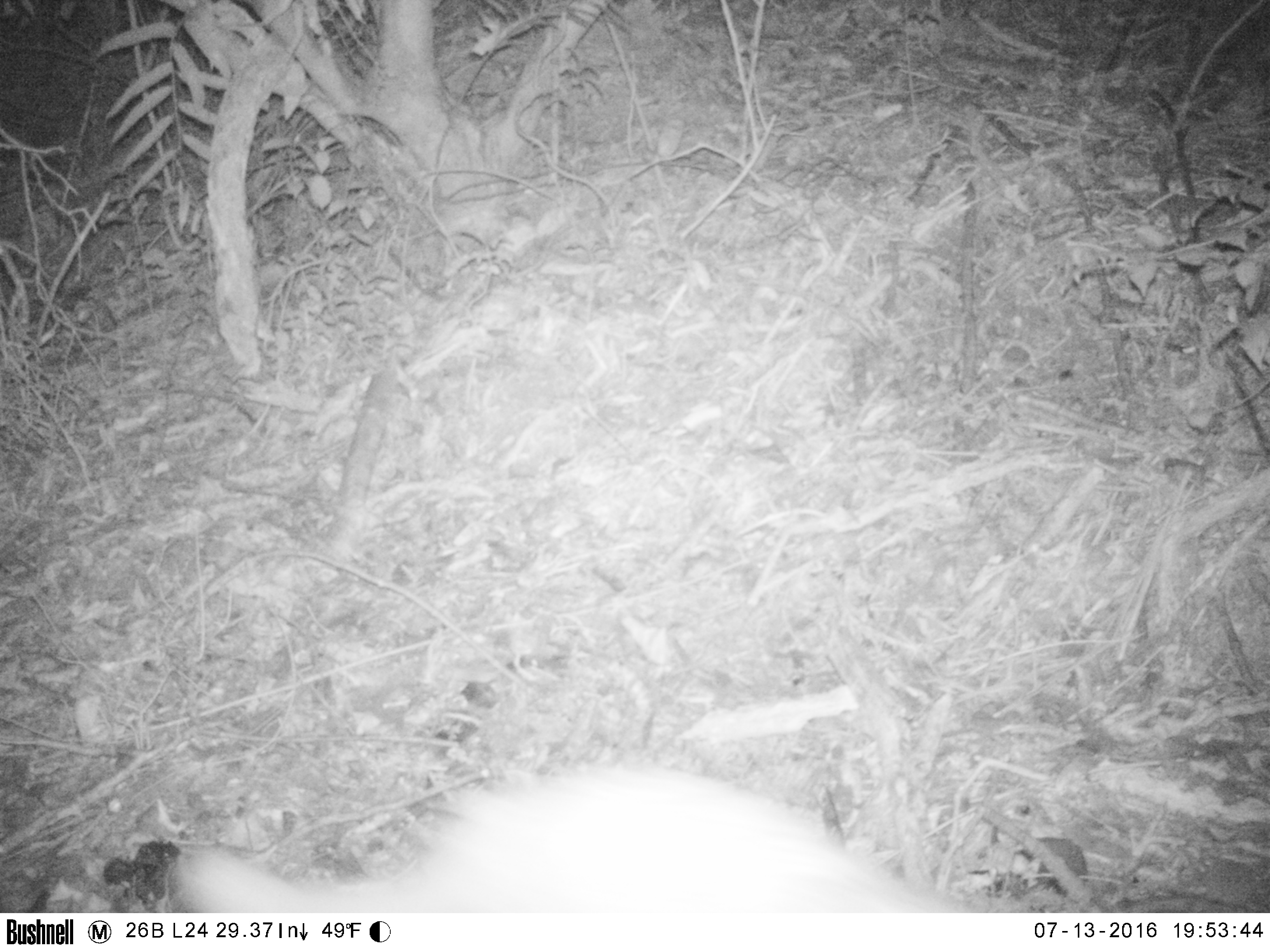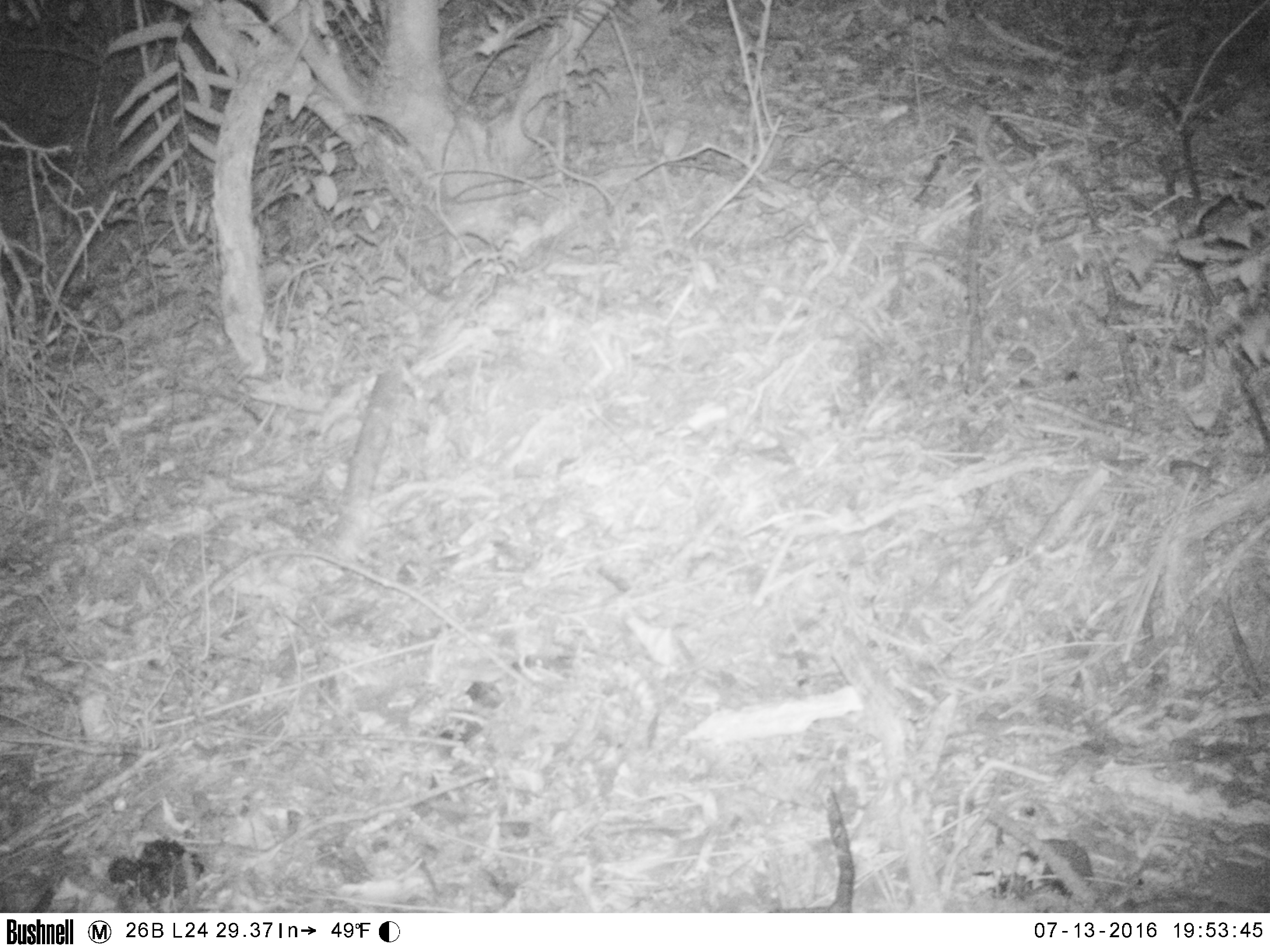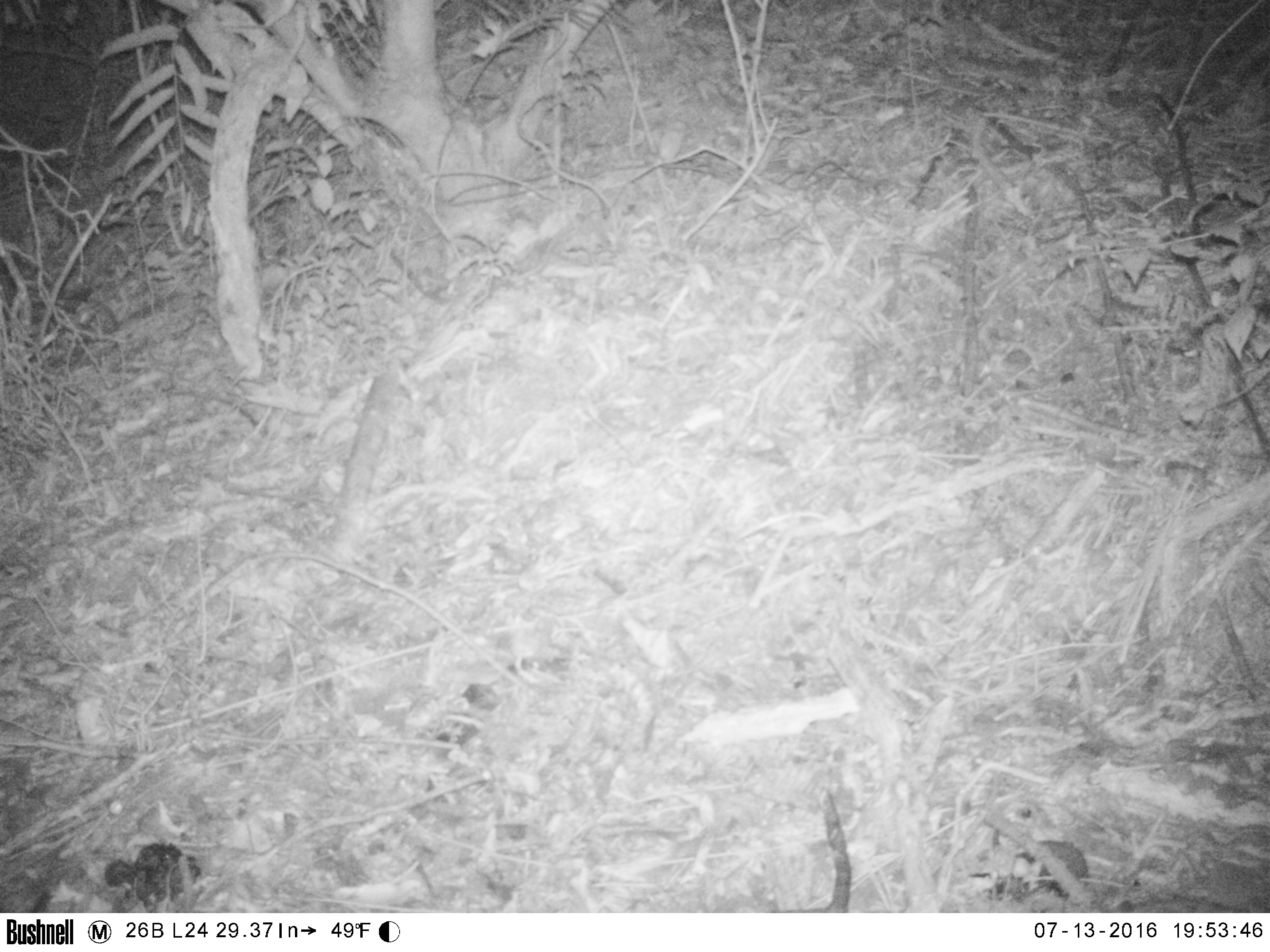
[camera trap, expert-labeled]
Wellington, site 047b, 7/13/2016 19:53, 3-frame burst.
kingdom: Animalia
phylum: Chordata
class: Mammalia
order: Carnivora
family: Felidae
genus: Felis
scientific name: Felis catus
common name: cat